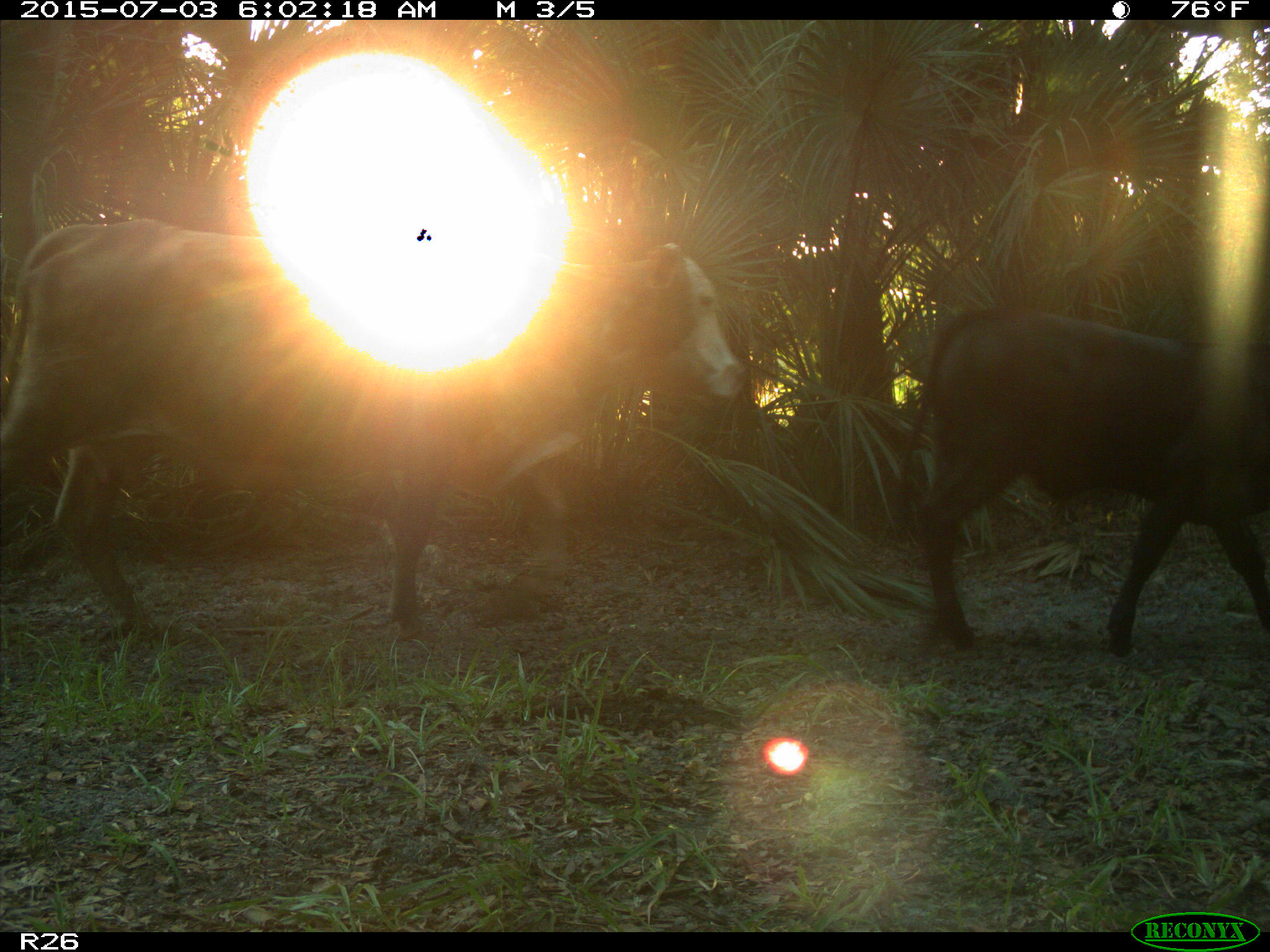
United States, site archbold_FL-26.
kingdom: Animalia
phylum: Chordata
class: Mammalia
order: Artiodactyla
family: Bovidae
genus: Bos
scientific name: Bos taurus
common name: domestic cow